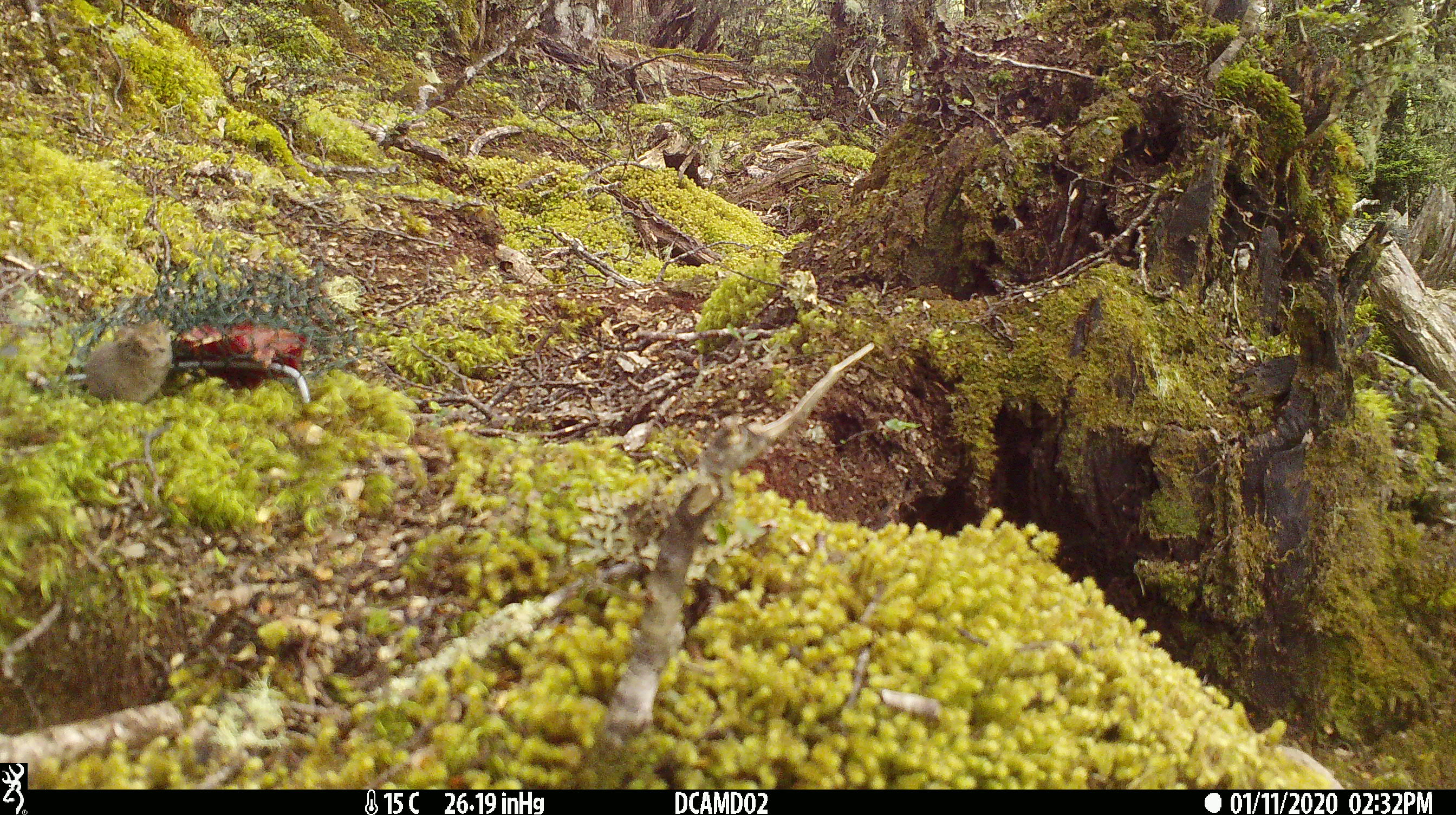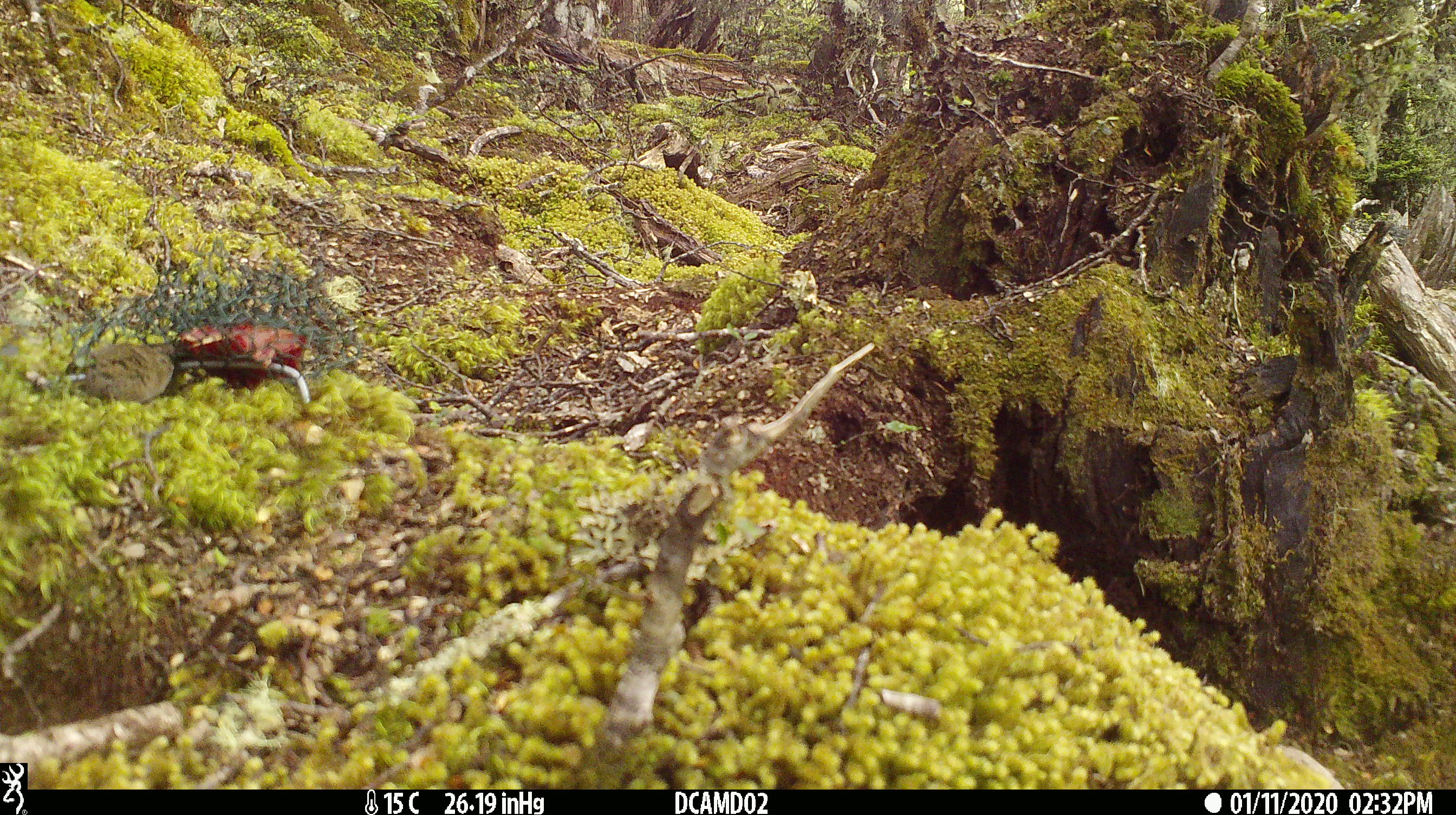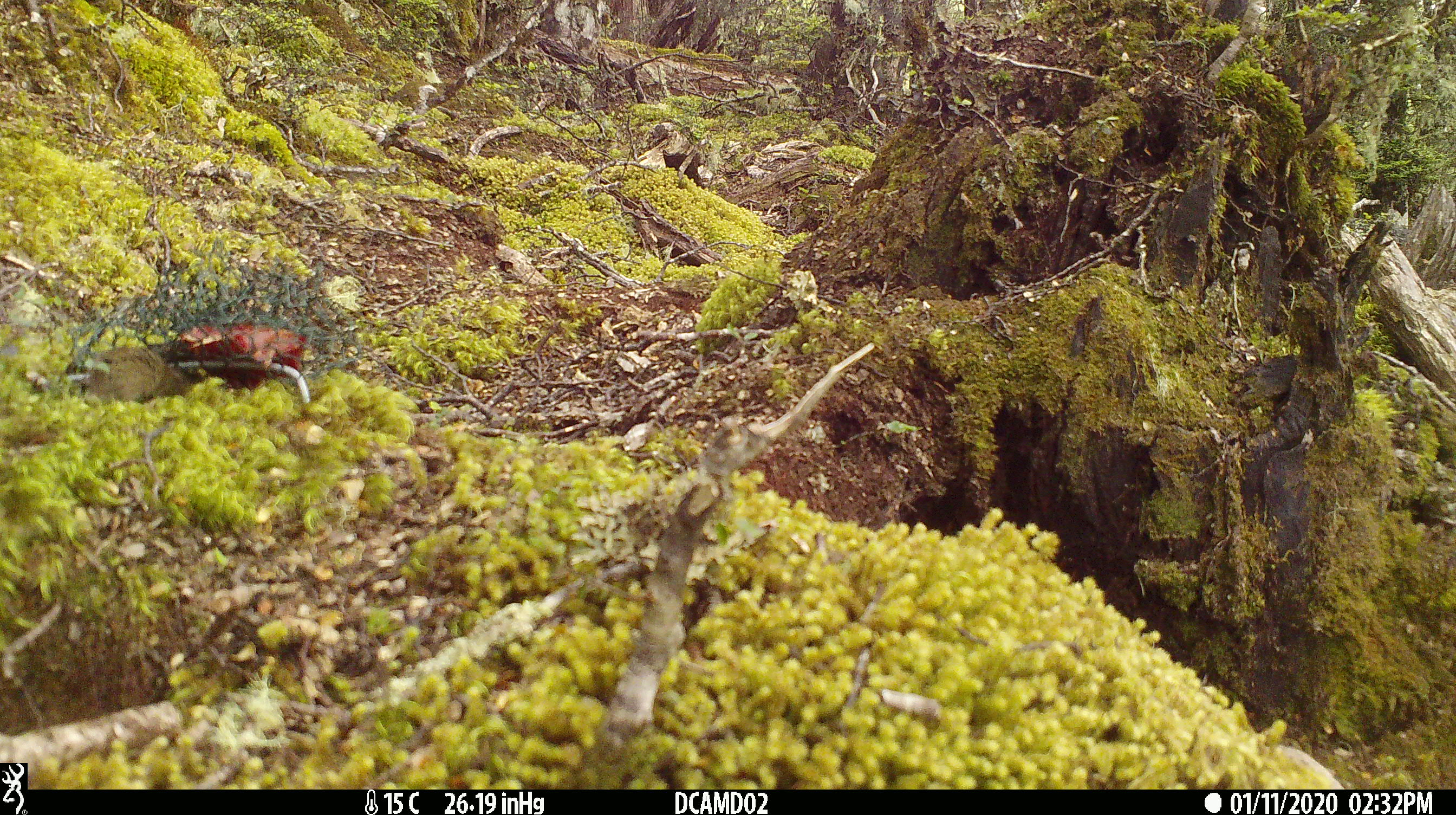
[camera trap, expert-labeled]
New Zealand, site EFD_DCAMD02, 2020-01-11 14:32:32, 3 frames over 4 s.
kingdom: Animalia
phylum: Chordata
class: Mammalia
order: Rodentia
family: Muridae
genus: Mus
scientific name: Mus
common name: mouse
Mouse (Mus).